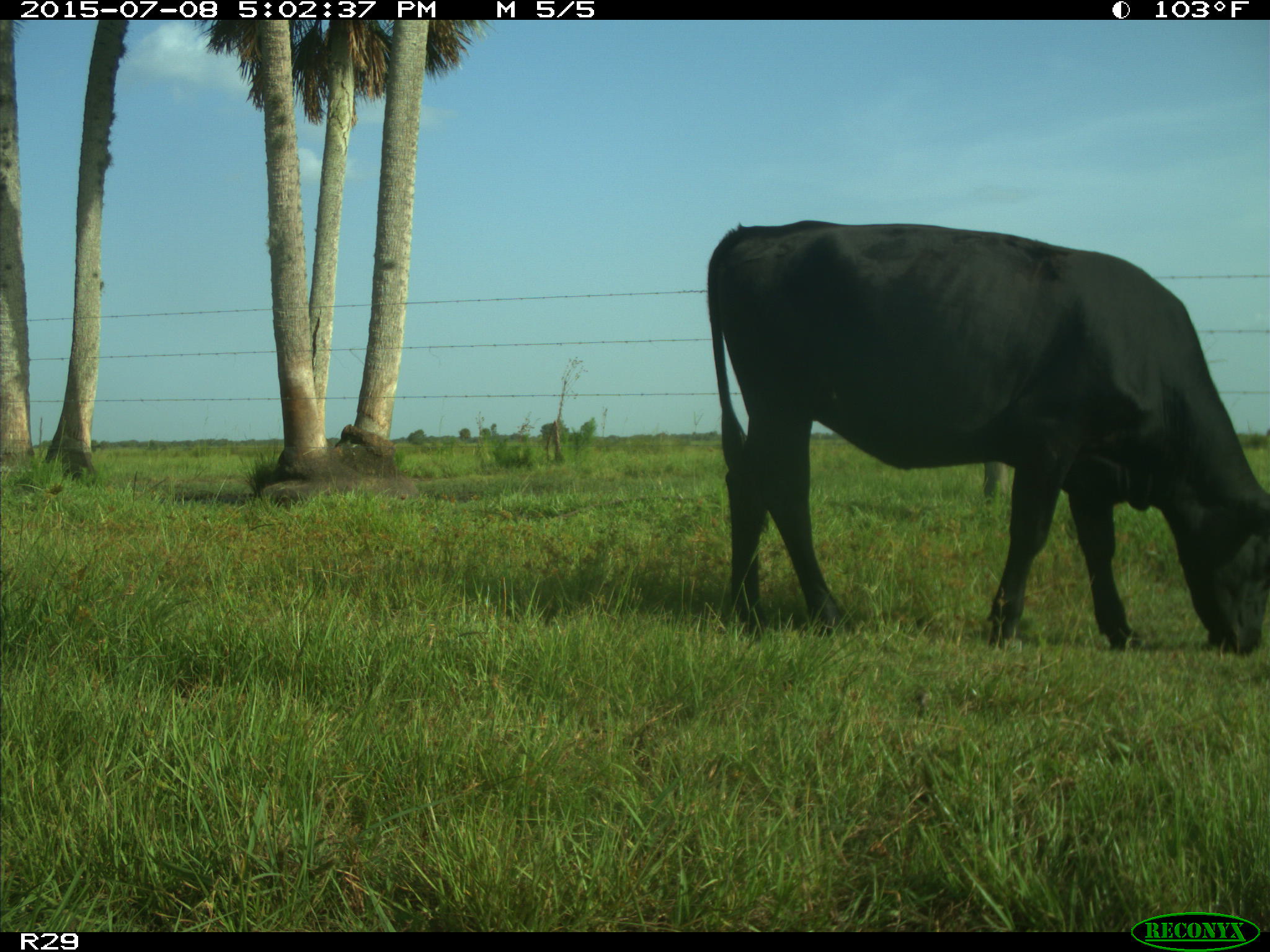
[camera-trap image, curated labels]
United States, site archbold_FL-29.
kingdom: Animalia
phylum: Chordata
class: Mammalia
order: Artiodactyla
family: Bovidae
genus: Bos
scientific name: Bos taurus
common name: domestic cow